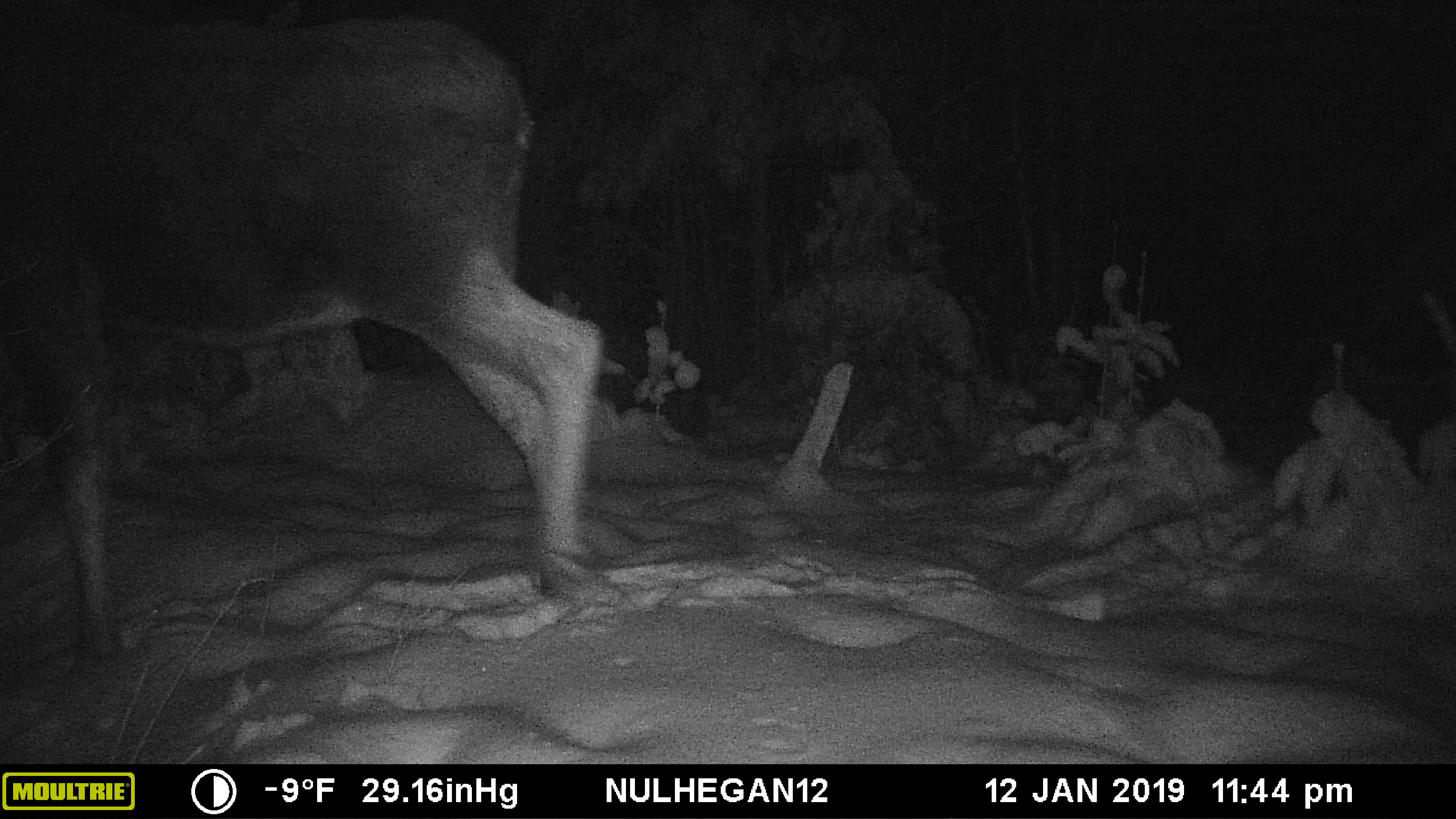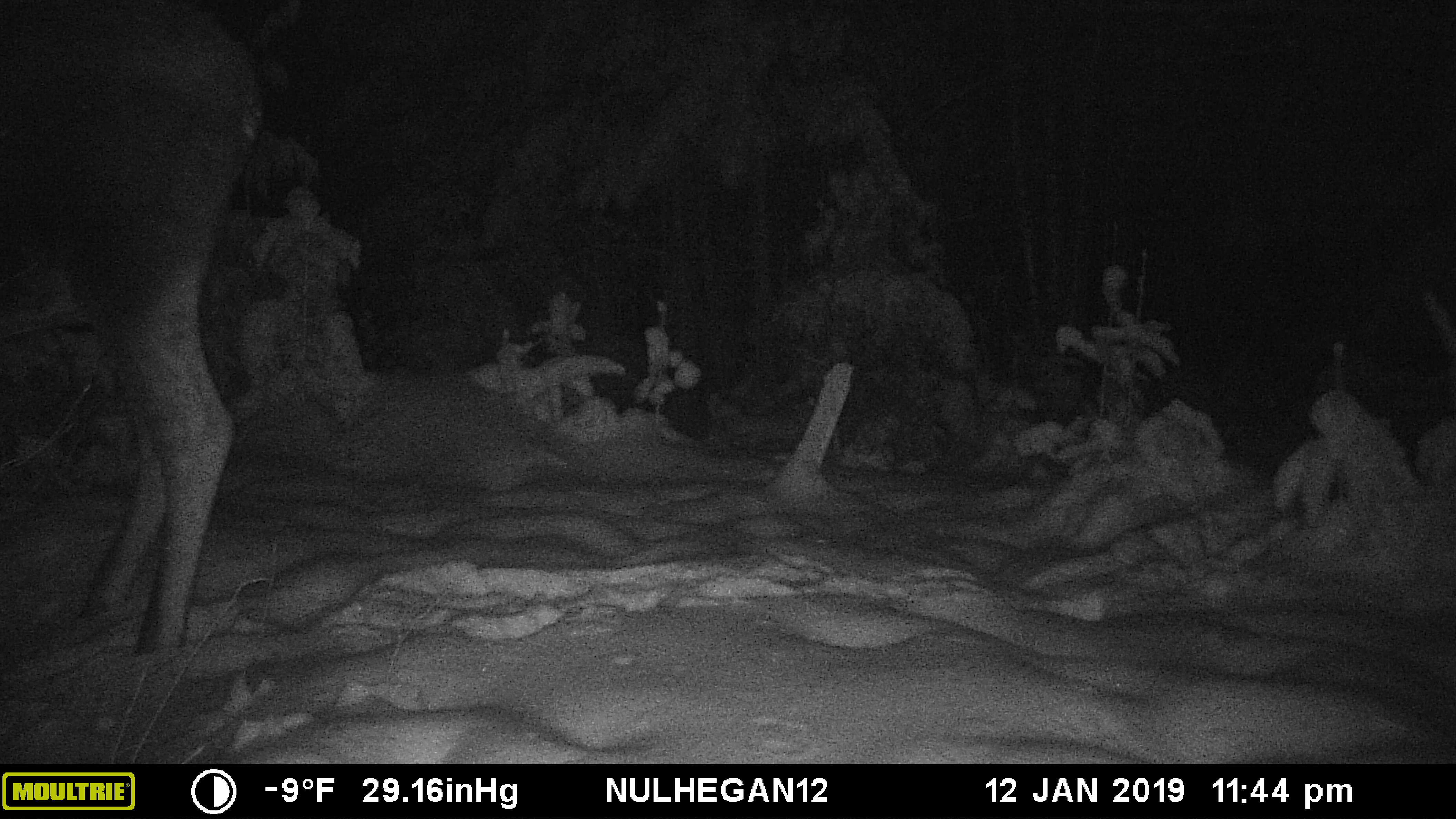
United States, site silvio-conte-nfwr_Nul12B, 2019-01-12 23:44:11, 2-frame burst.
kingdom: Animalia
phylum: Chordata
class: Mammalia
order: Artiodactyla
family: Cervidae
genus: Alces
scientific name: Alces alces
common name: moose